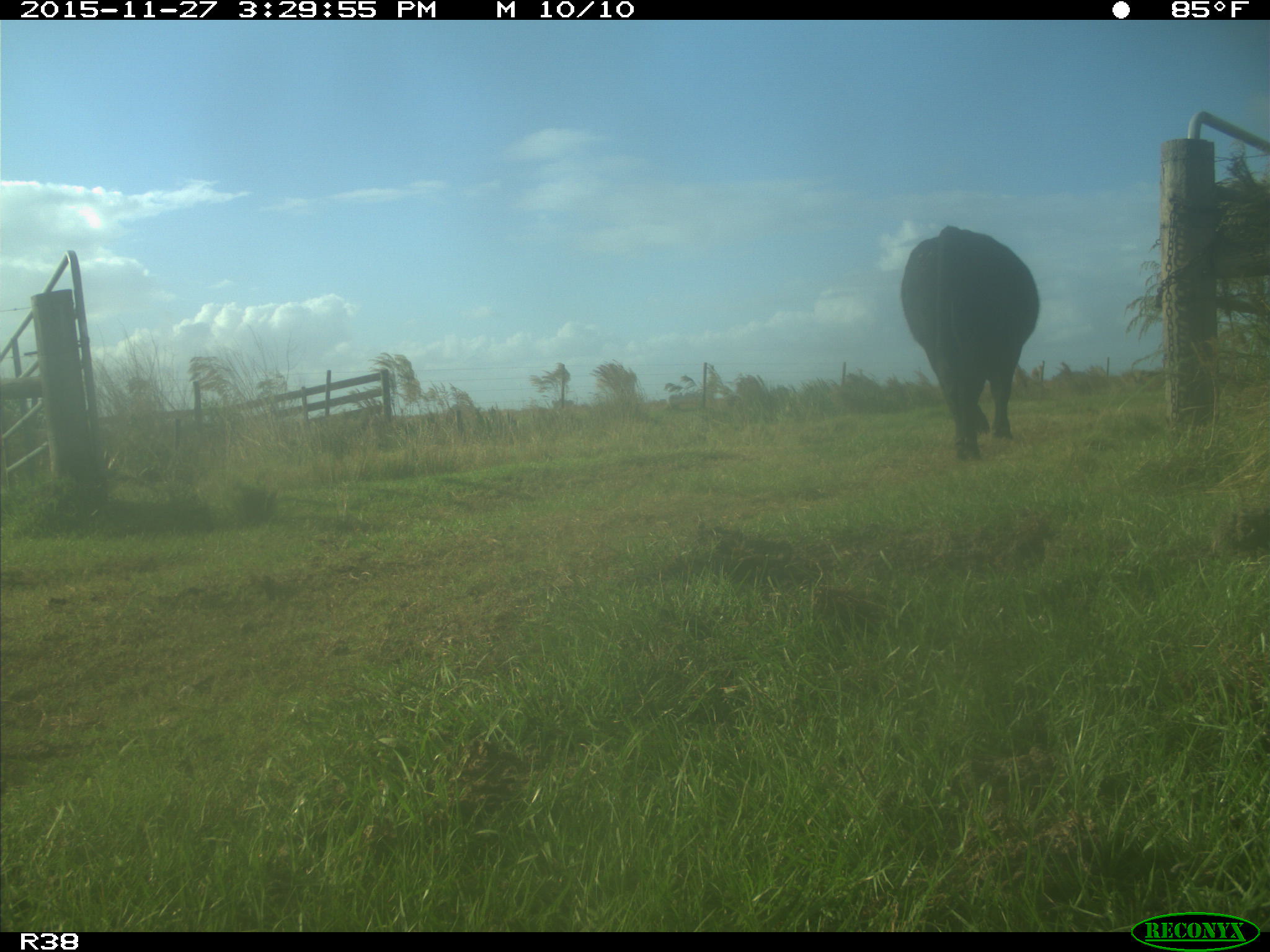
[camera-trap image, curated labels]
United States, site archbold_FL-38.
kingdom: Animalia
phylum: Chordata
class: Mammalia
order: Artiodactyla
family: Bovidae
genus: Bos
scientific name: Bos taurus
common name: domestic cow